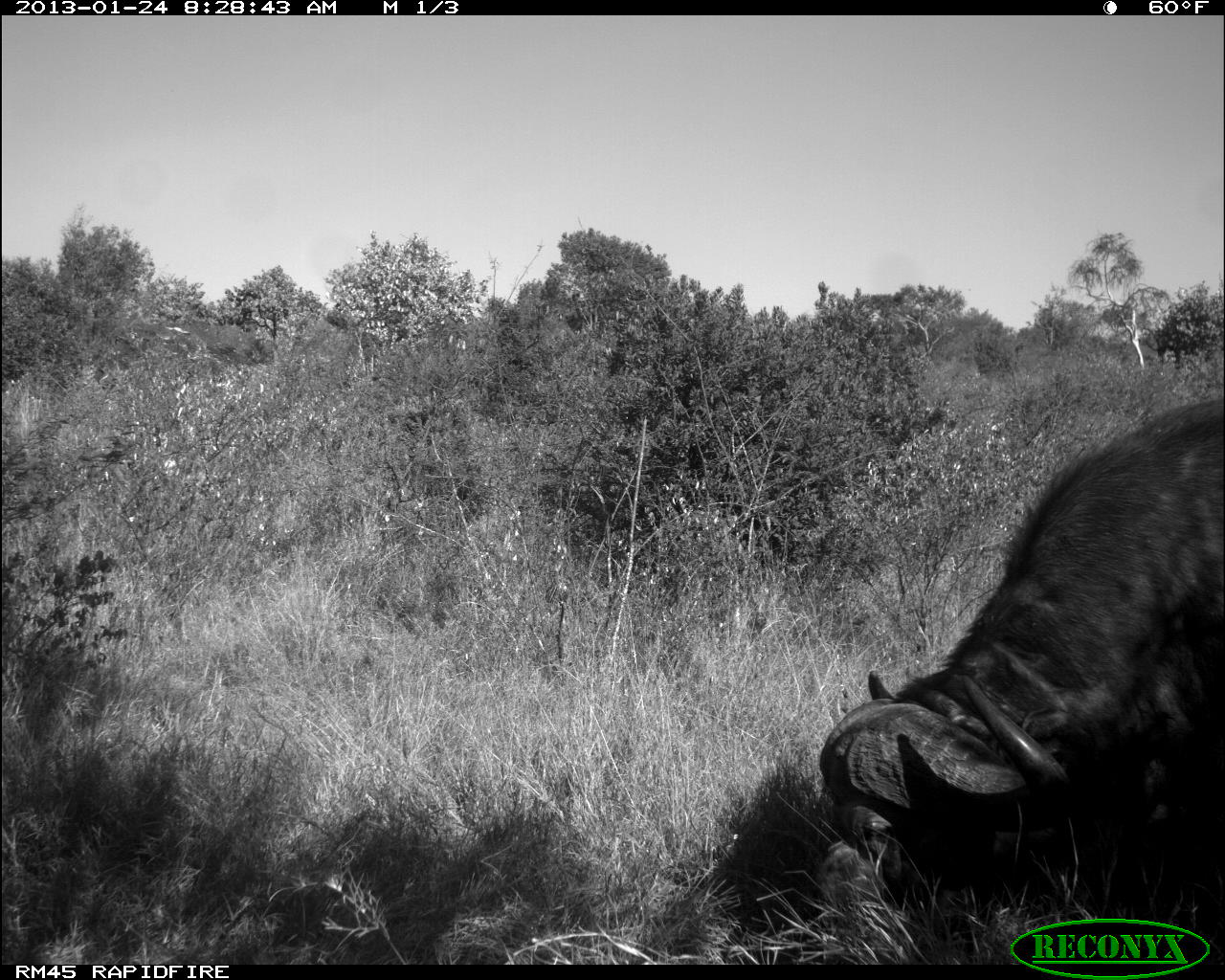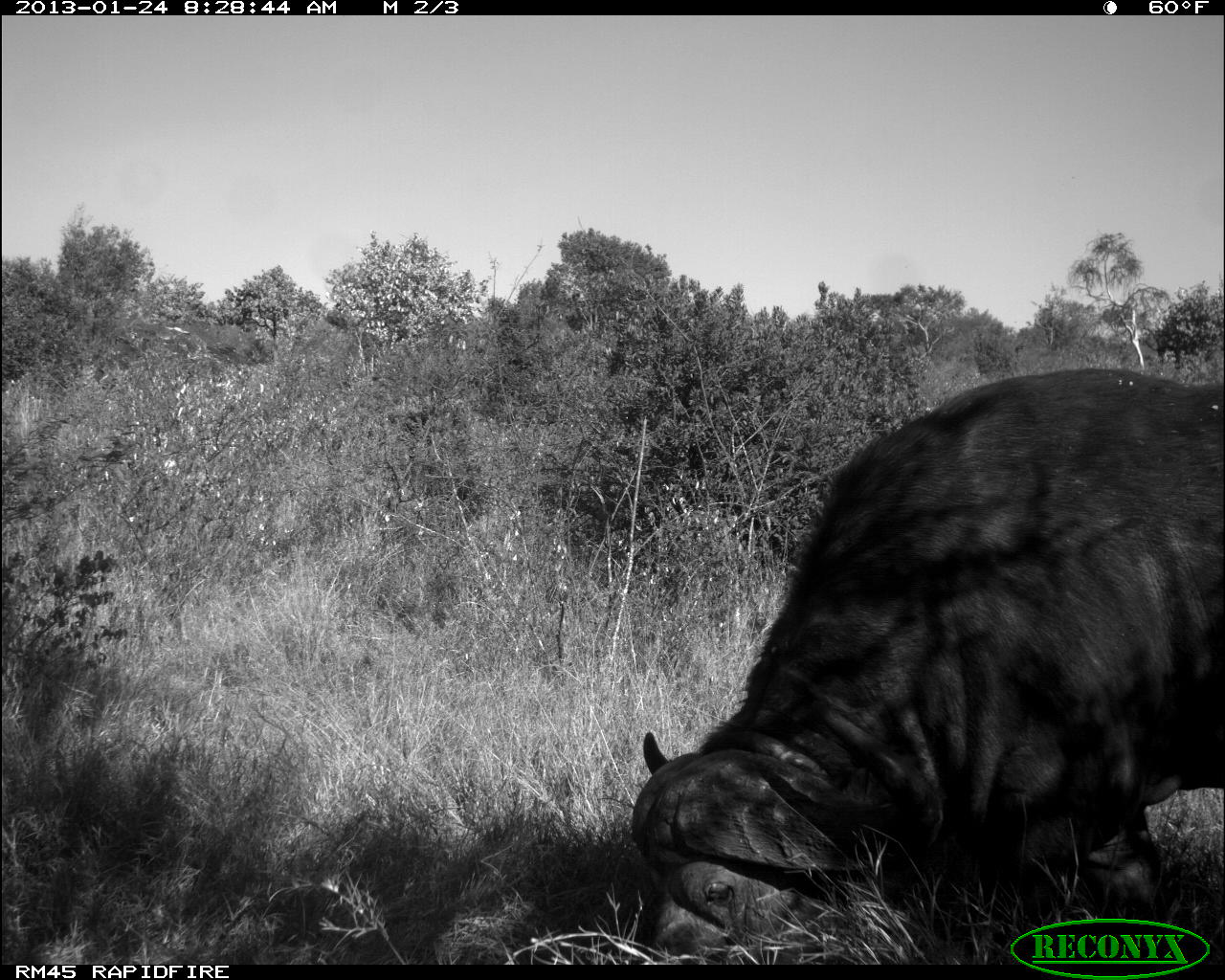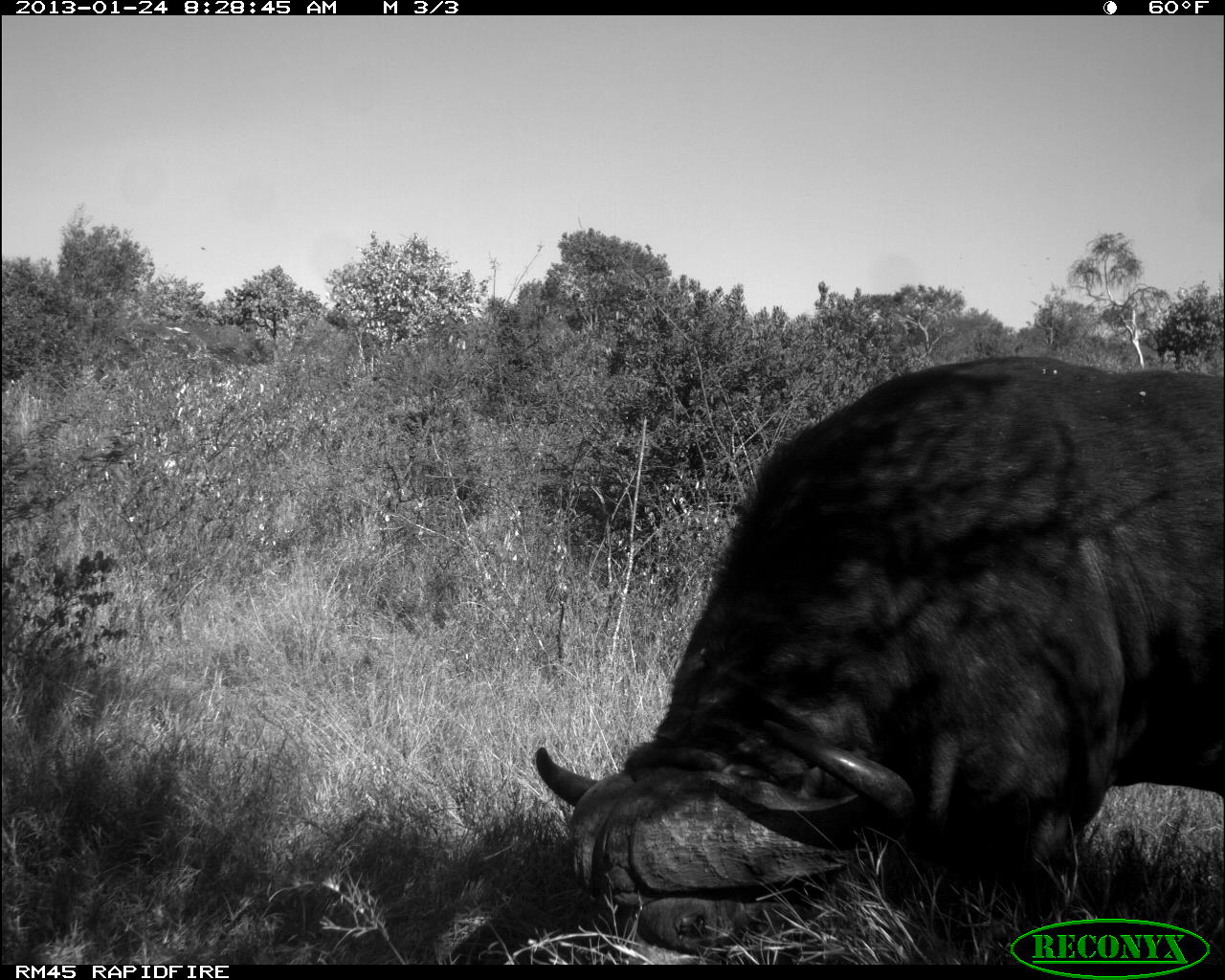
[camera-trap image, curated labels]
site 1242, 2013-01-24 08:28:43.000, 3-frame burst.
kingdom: Animalia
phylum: Chordata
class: Mammalia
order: Artiodactyla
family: Bovidae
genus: Syncerus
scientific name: Syncerus caffer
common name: african buffalo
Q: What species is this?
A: Syncerus caffer (african buffalo).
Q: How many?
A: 1.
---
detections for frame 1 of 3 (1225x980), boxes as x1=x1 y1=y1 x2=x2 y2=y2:
syncerus caffer: x1=819 y1=387 x2=1217 y2=965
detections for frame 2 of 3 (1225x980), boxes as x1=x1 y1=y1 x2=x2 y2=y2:
syncerus caffer: x1=630 y1=365 x2=1225 y2=964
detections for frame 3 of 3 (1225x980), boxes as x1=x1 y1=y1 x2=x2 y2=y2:
syncerus caffer: x1=534 y1=352 x2=1222 y2=965